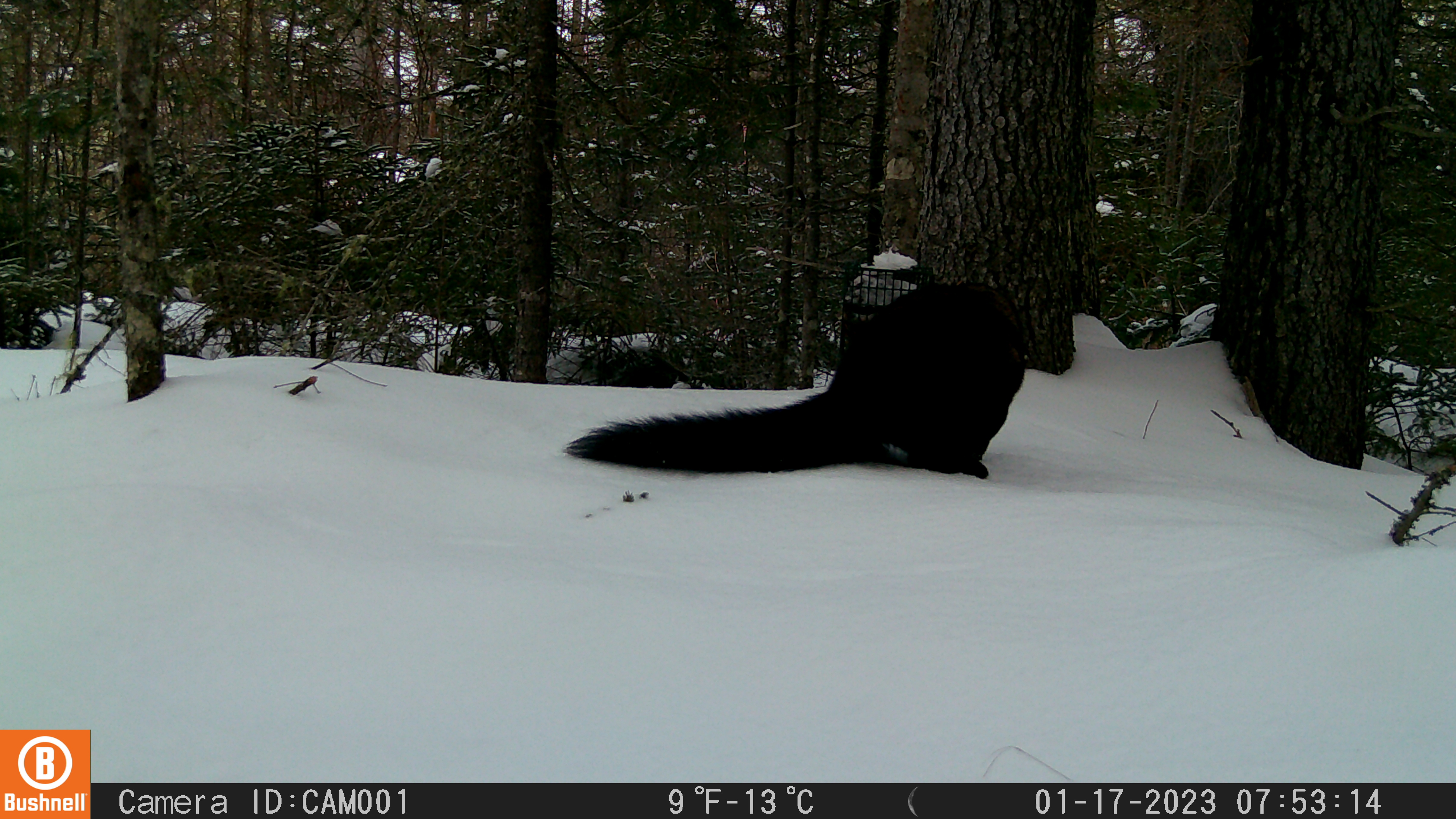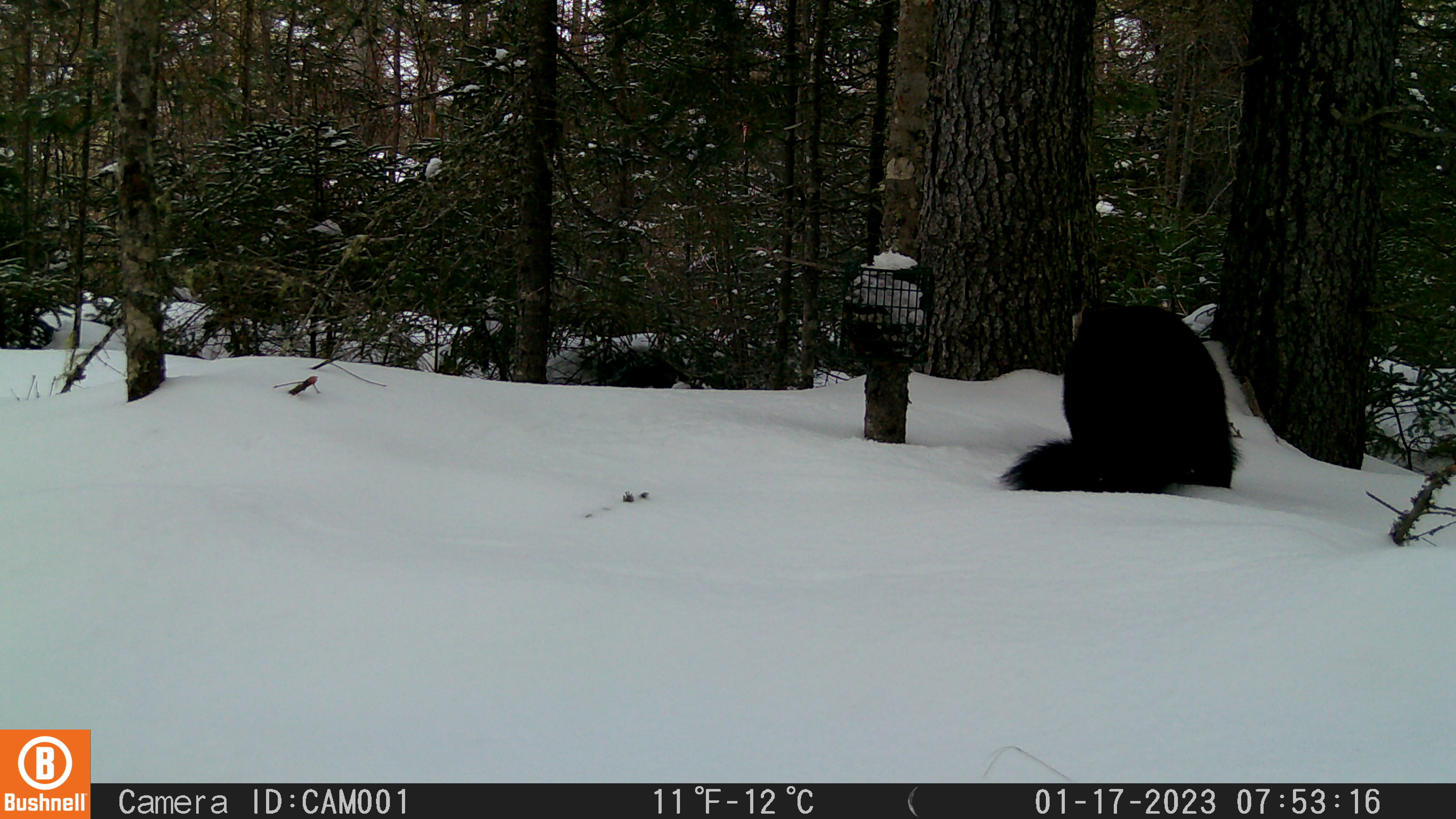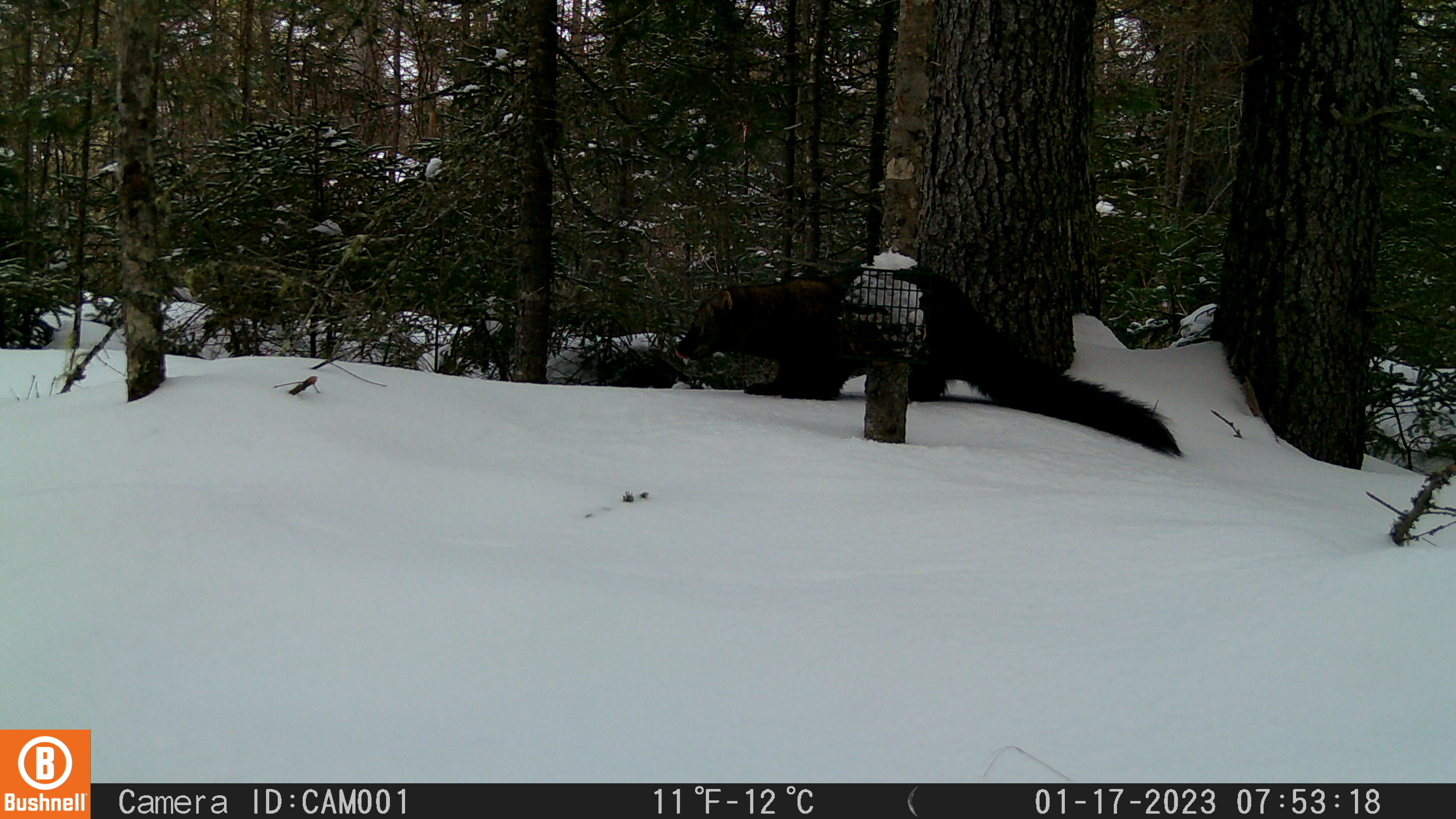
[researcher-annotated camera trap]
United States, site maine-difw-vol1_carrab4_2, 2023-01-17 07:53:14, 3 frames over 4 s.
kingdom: Animalia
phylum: Chordata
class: Mammalia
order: Carnivora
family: Mustelidae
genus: Pekania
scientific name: Pekania pennanti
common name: fisher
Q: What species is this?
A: Fisher (Pekania pennanti).